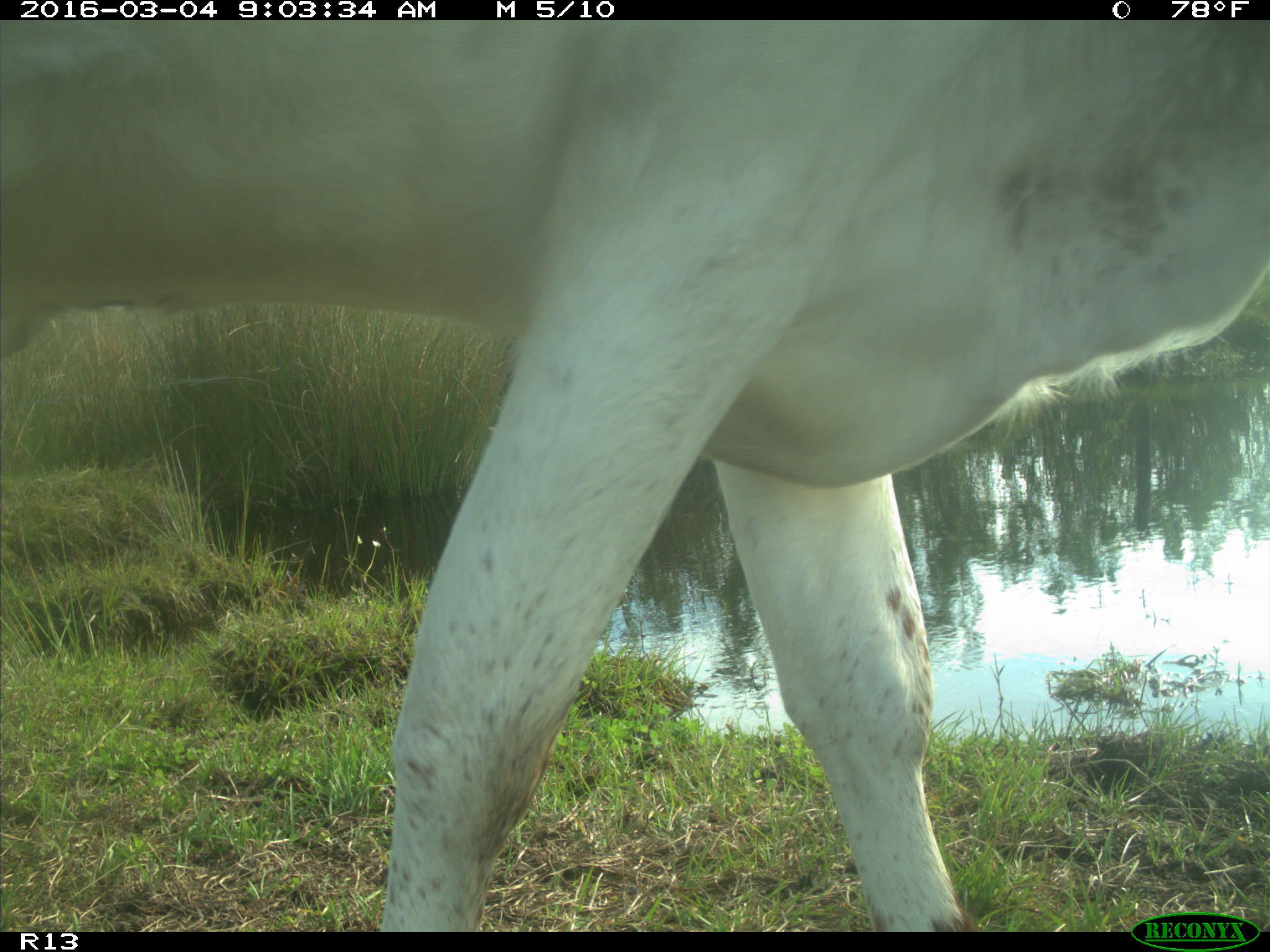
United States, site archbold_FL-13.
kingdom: Animalia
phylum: Chordata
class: Mammalia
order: Artiodactyla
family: Bovidae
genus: Bos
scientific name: Bos taurus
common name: domestic cow